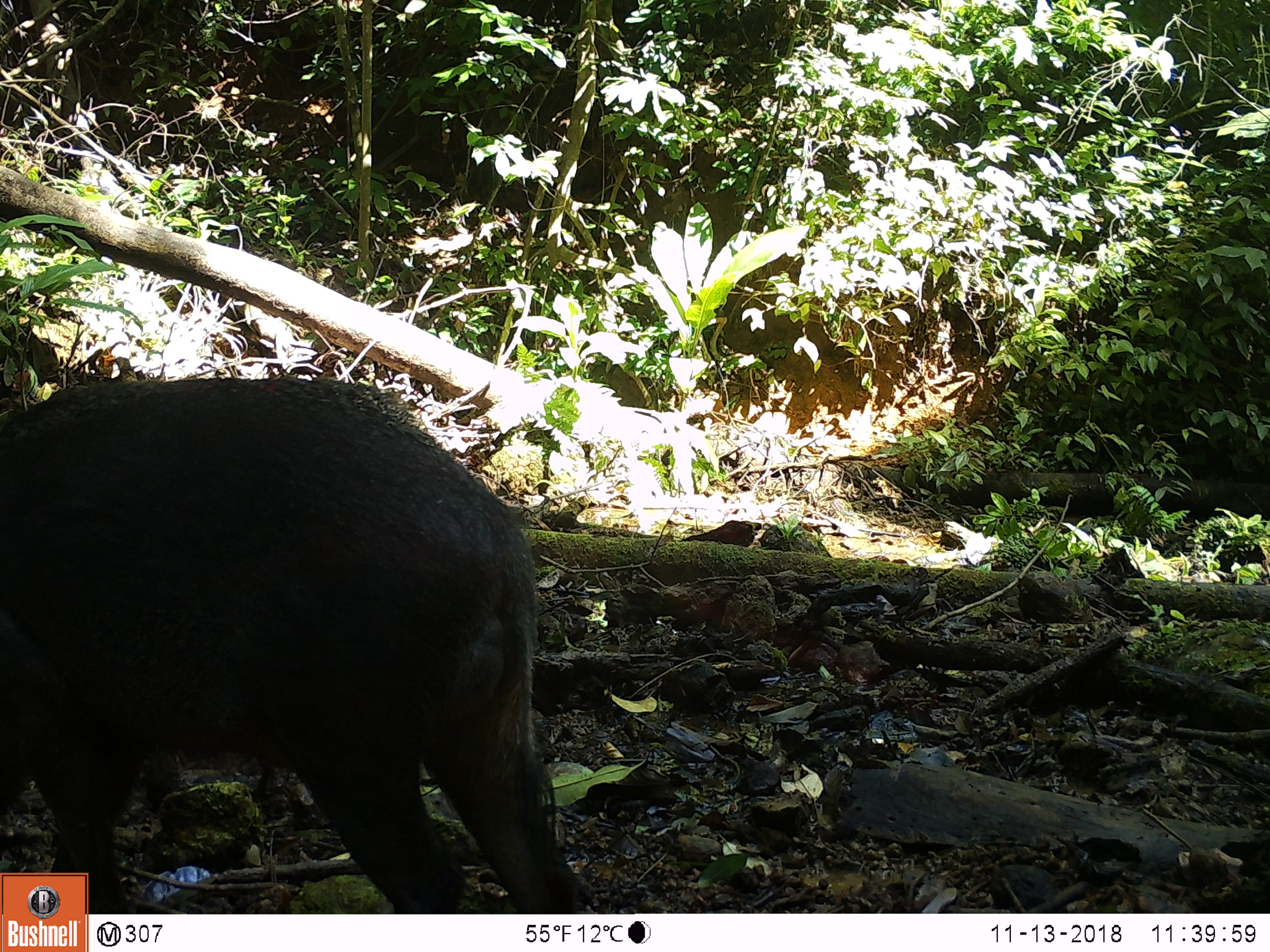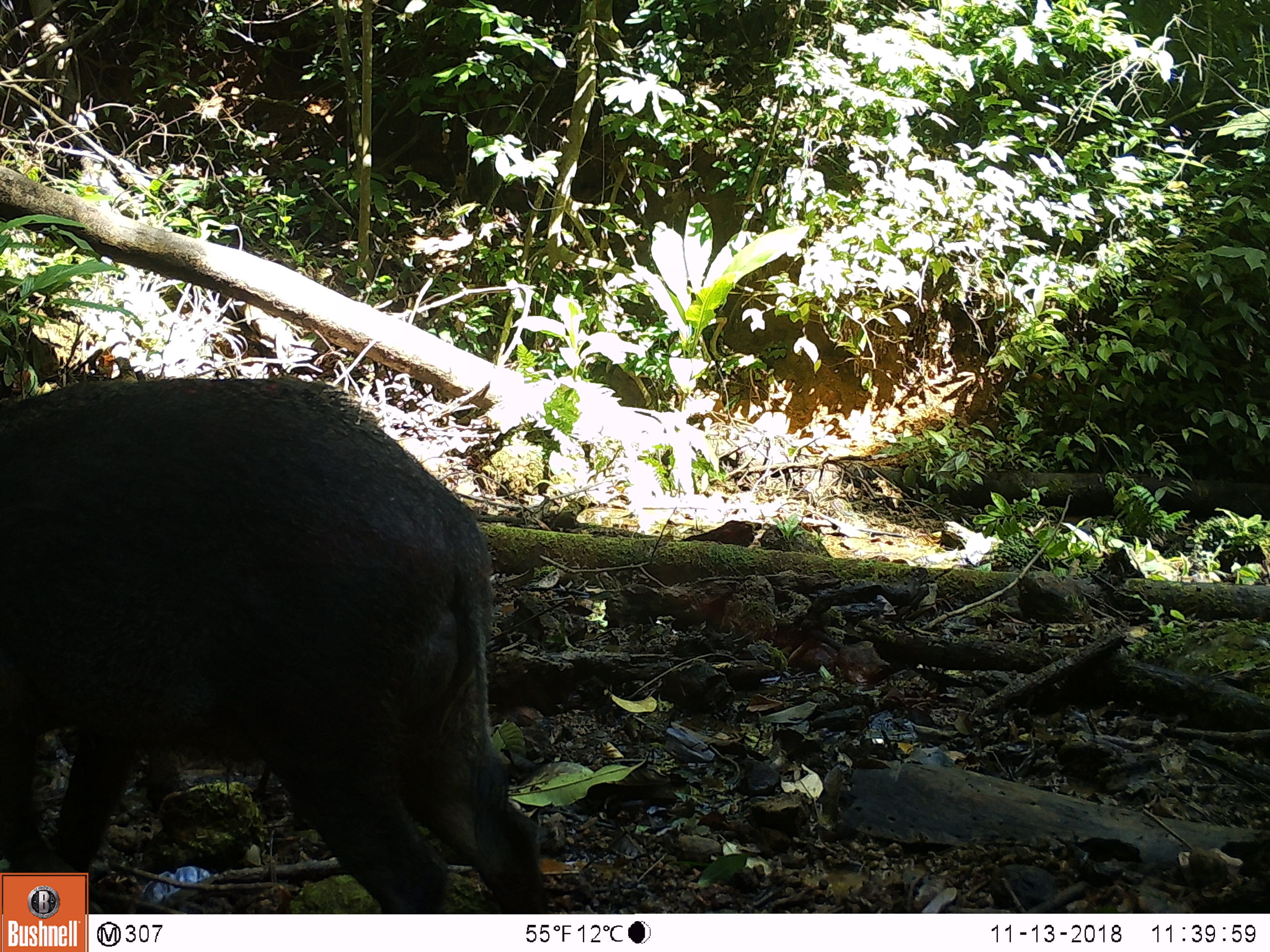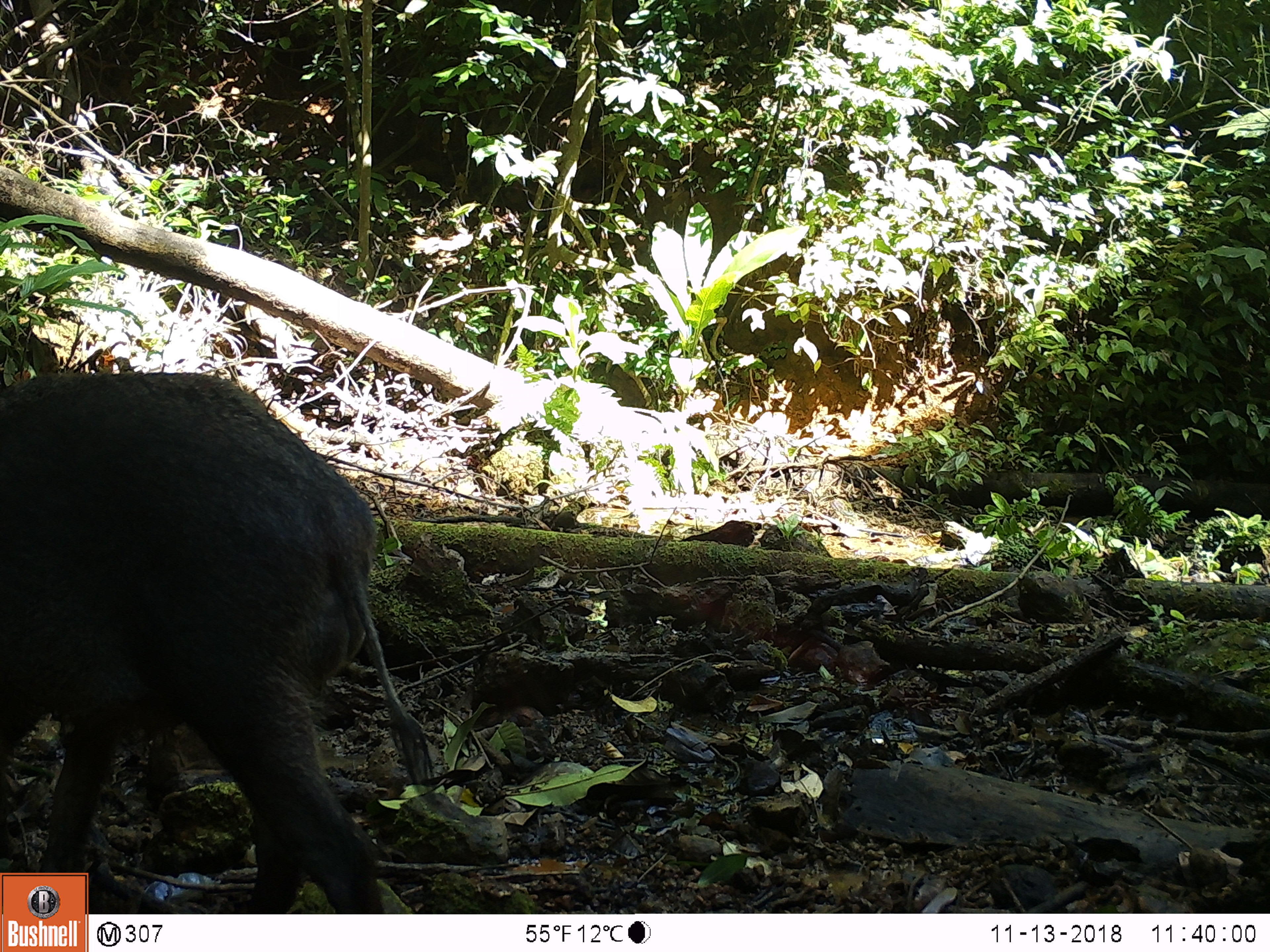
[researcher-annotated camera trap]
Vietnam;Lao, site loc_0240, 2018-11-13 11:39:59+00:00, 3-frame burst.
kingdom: Animalia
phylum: Chordata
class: Mammalia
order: Artiodactyla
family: Suidae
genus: Sus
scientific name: Sus scrofa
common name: eurasian wild pig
Eurasian wild pig (Sus scrofa). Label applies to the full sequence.